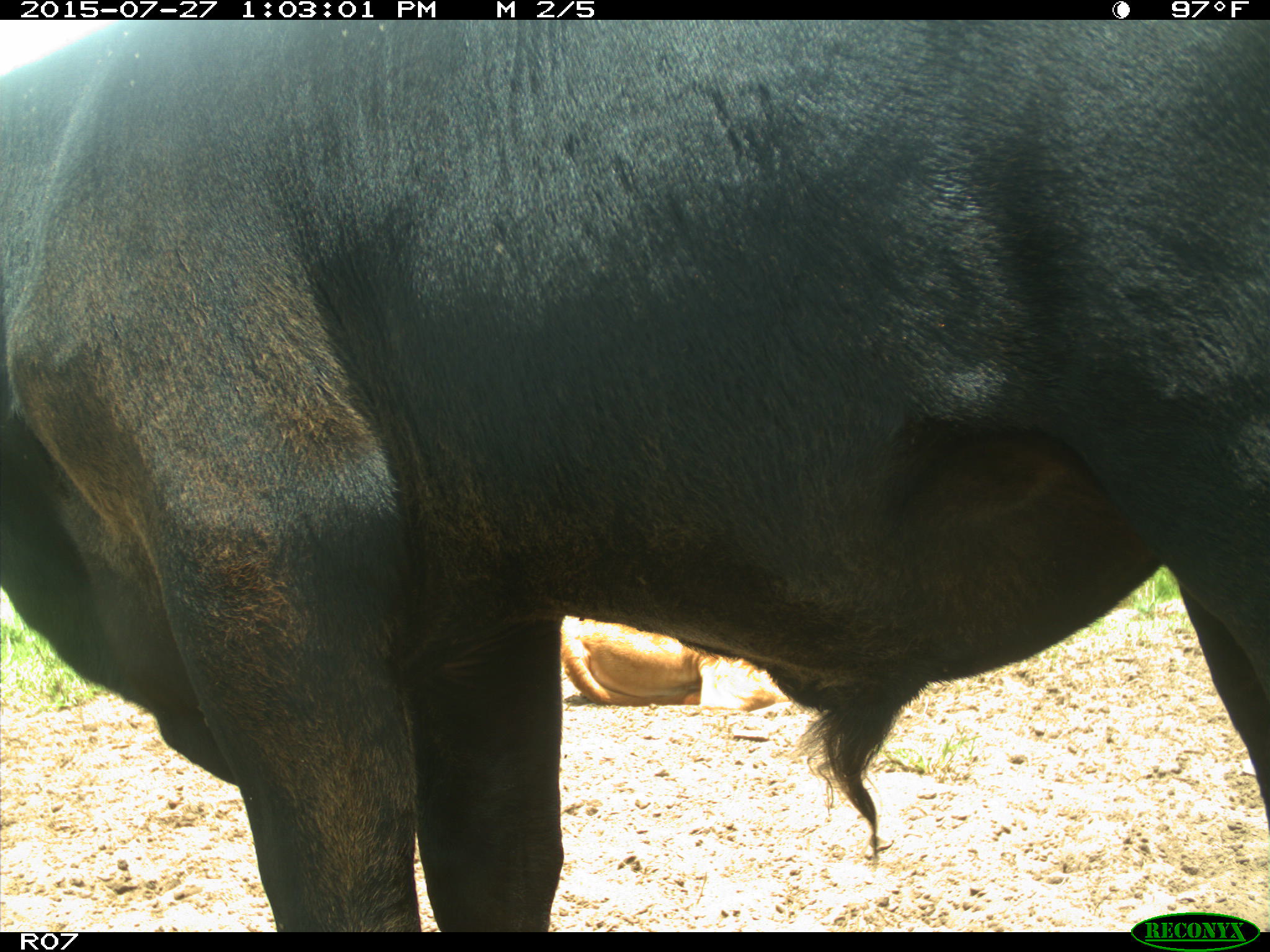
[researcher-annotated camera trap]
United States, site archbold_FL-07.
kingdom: Animalia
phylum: Chordata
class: Mammalia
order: Artiodactyla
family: Bovidae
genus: Bos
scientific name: Bos taurus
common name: domestic cow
Bos taurus (domestic cow).